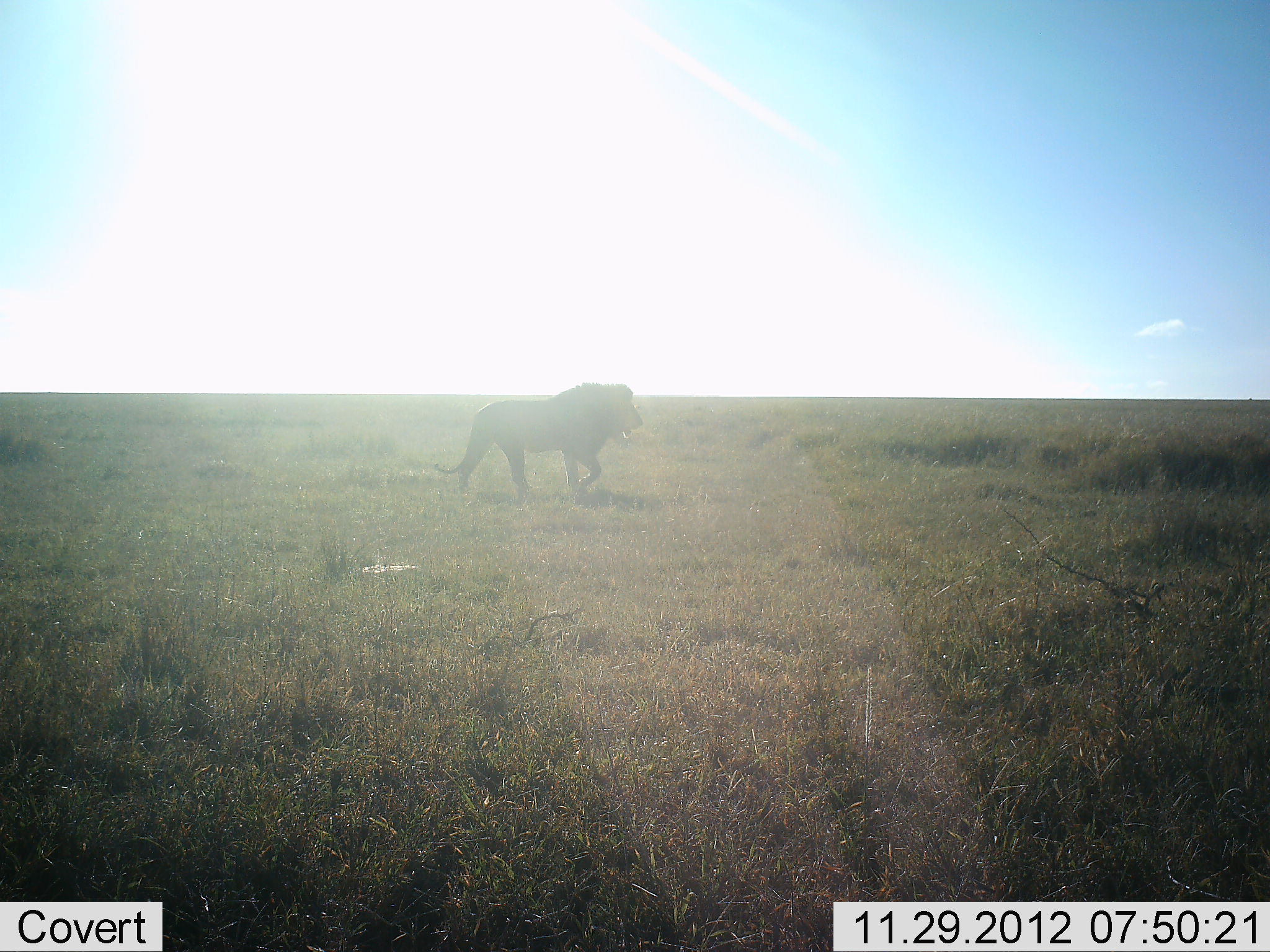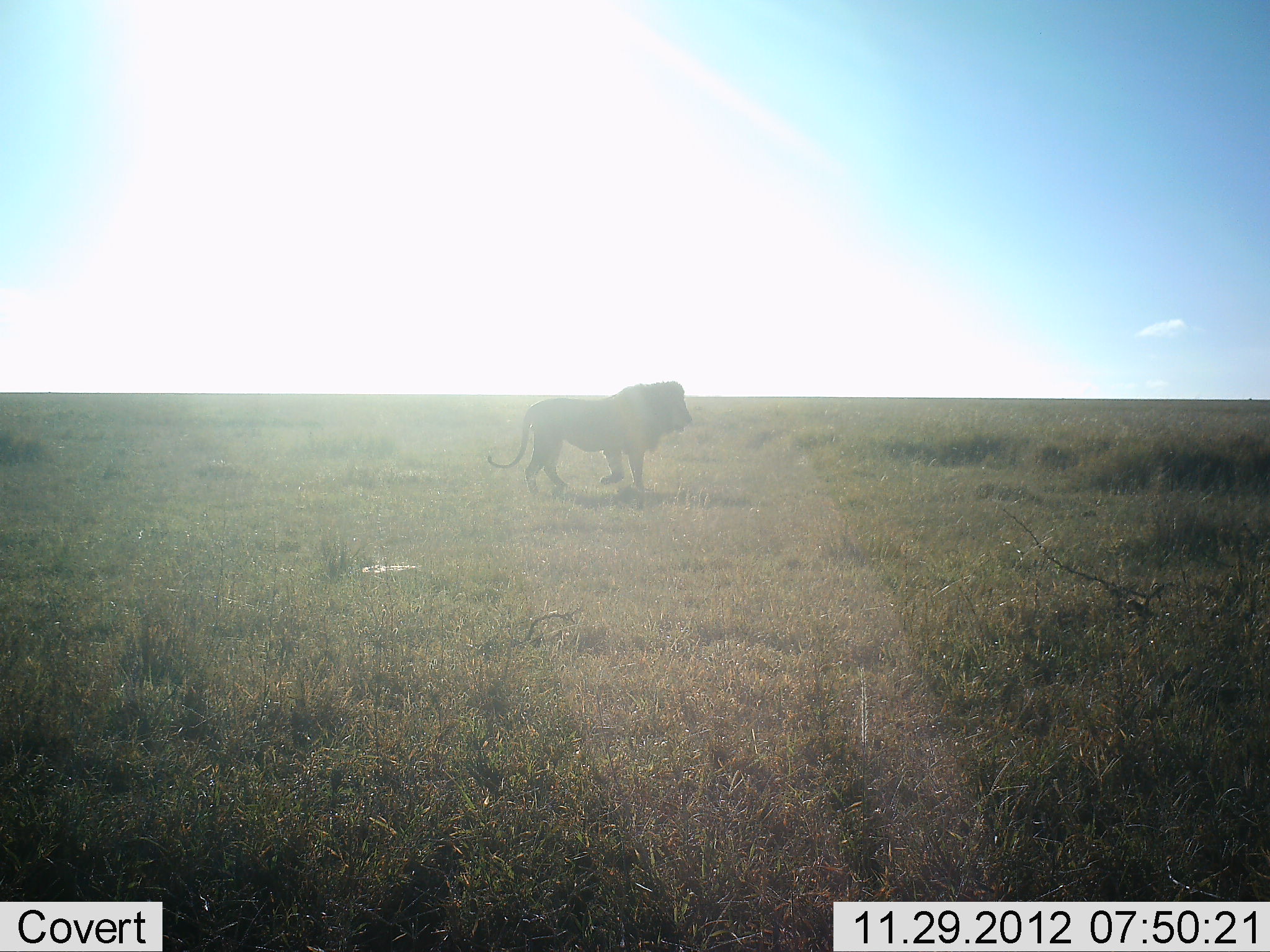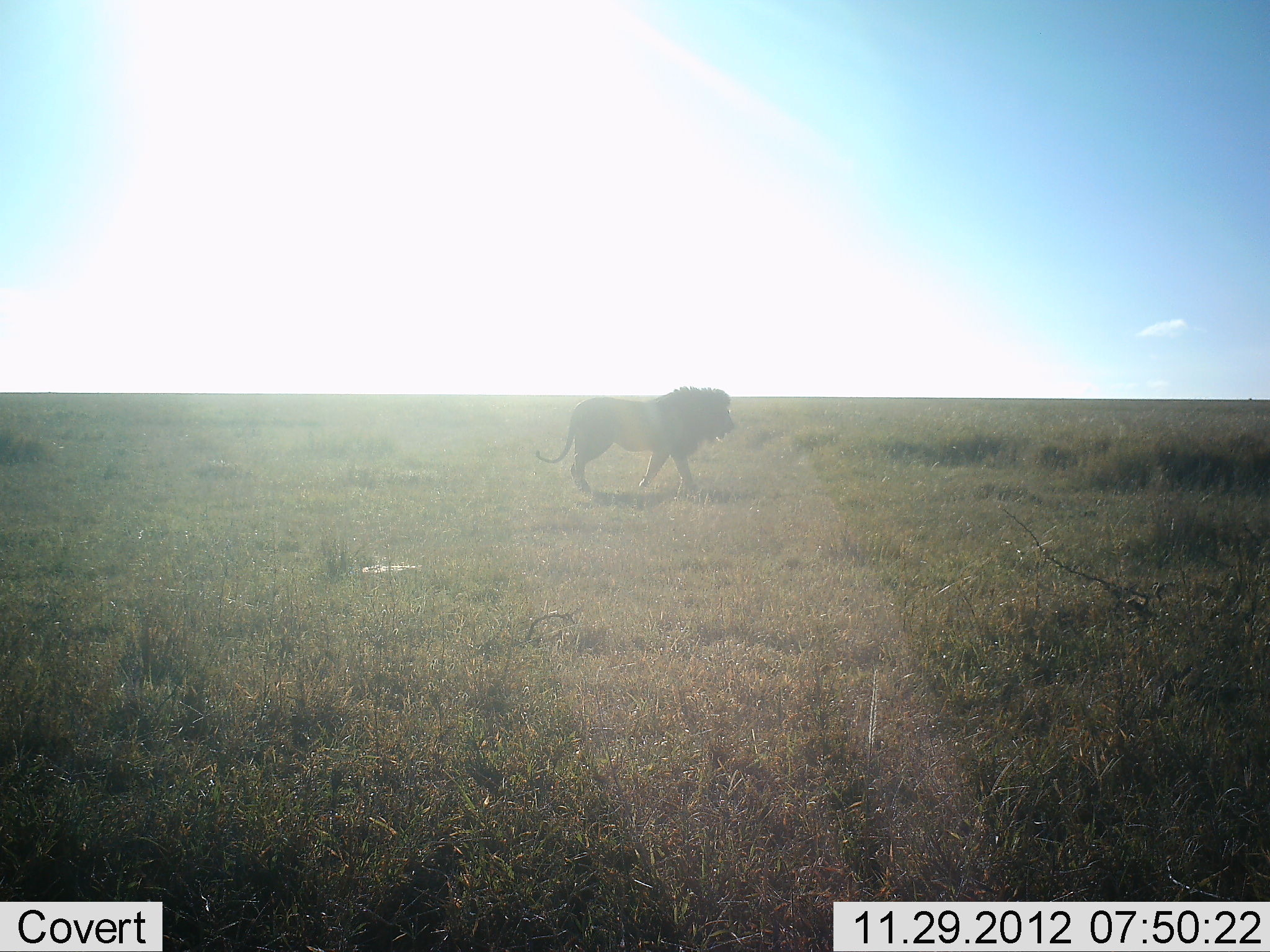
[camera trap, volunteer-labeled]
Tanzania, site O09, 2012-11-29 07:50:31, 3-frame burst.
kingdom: Animalia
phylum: Chordata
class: Mammalia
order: Carnivora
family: Felidae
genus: Panthera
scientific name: Panthera leo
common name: lion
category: lionmale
Lionmale (lion) (Panthera leo), count 1. Behavior (volunteer vote fractions): standing 0%, resting 0%, moving 100%, interacting 0%. Young present (vote fraction): 0%. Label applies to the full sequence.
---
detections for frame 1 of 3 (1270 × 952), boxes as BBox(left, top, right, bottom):
animal: BBox(434, 382, 644, 500)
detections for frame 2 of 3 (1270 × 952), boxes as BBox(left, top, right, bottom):
animal: BBox(487, 381, 693, 501)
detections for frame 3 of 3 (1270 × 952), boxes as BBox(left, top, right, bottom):
animal: BBox(535, 385, 735, 502)